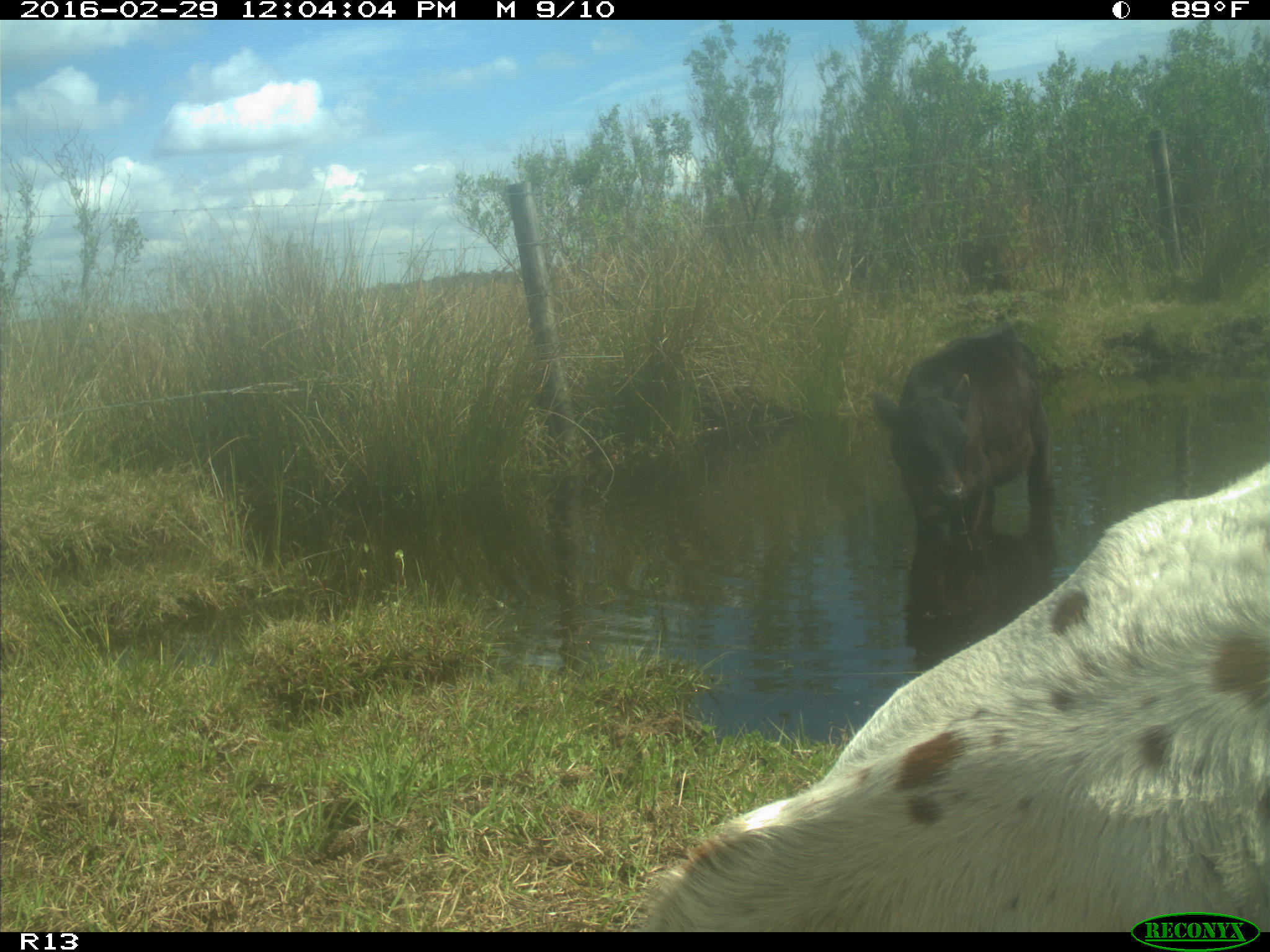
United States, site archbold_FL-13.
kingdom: Animalia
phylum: Chordata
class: Mammalia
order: Artiodactyla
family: Bovidae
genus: Bos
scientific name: Bos taurus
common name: domestic cow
Bos taurus (domestic cow).